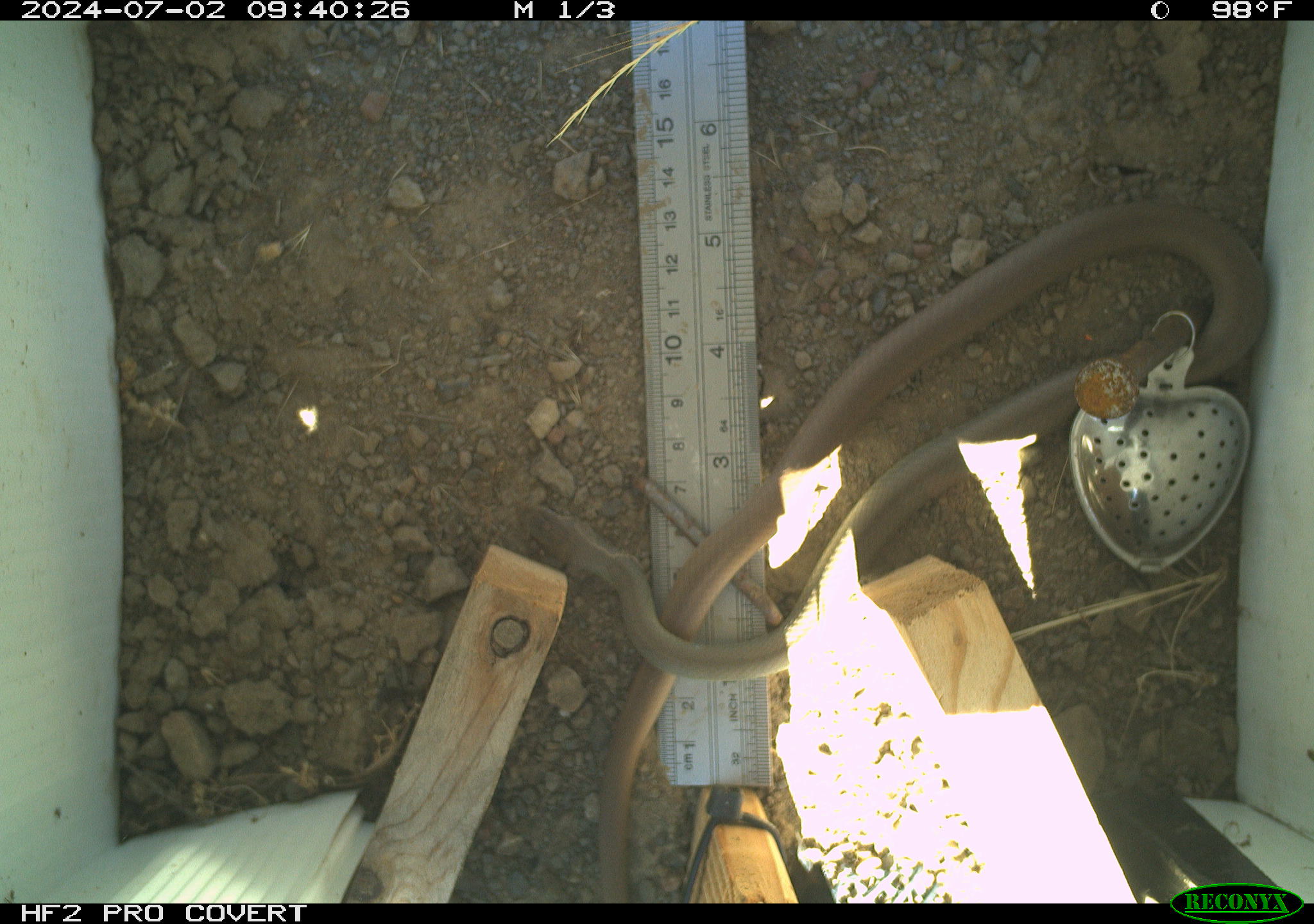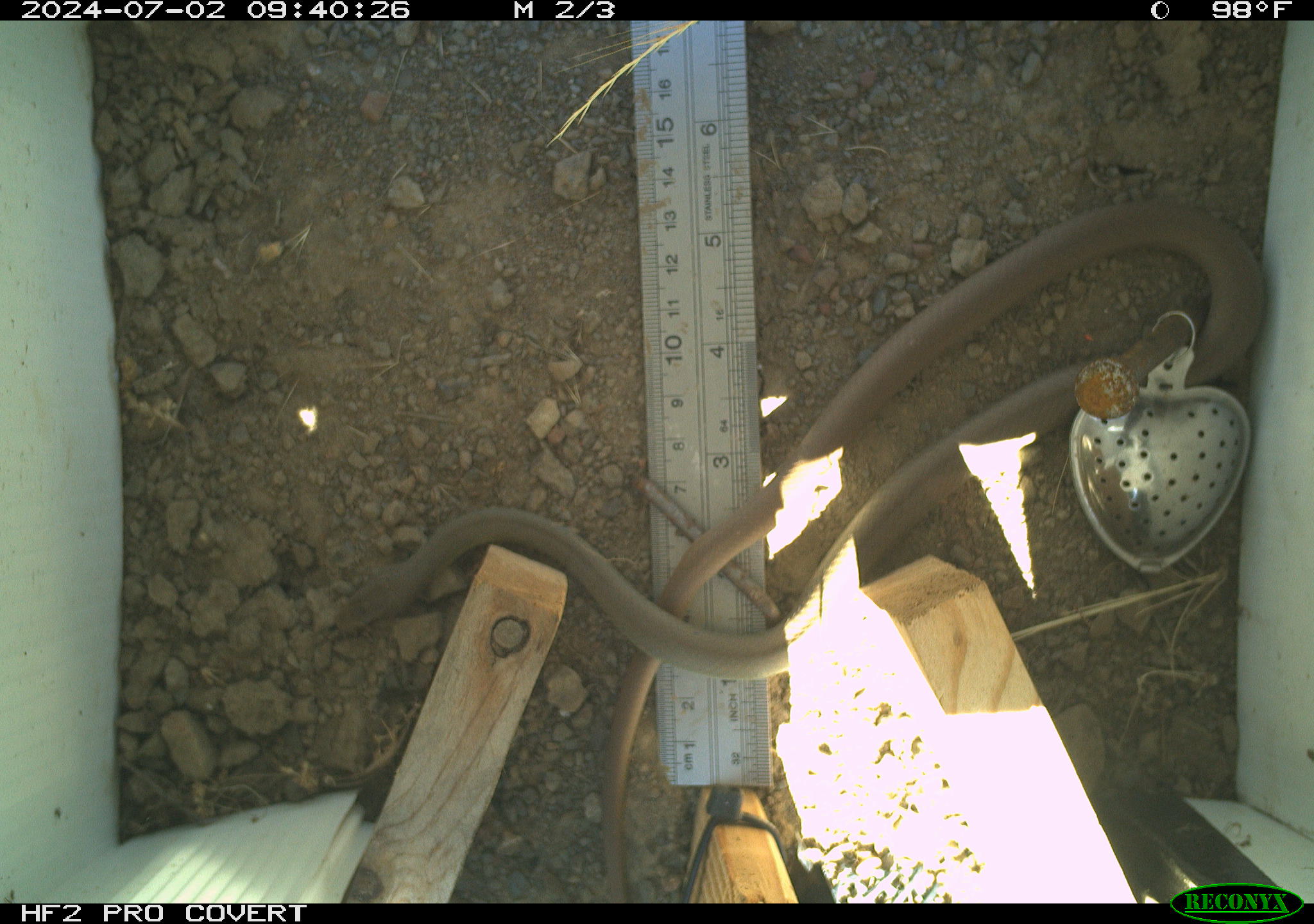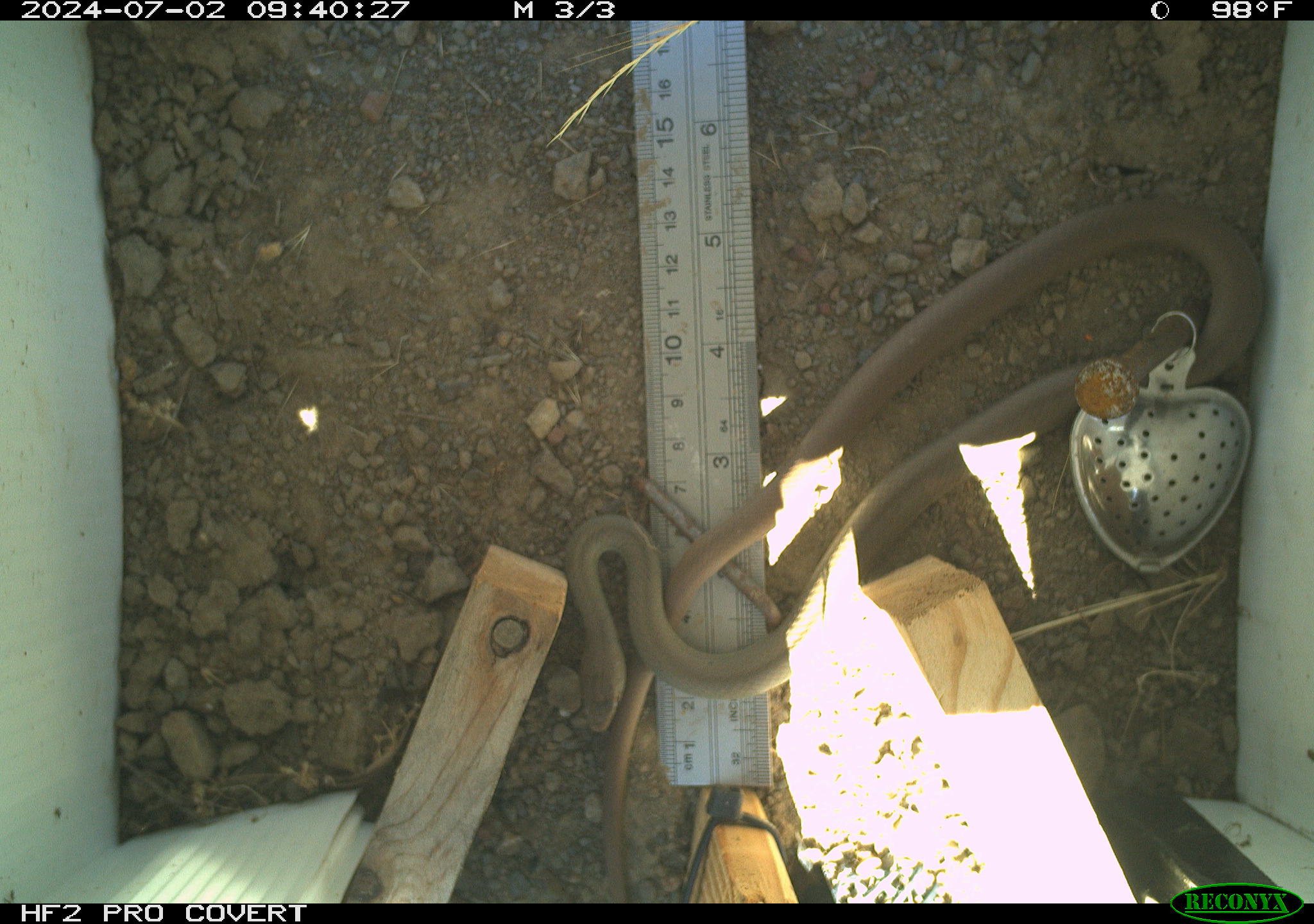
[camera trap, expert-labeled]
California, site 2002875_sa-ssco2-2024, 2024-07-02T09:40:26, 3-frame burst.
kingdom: Animalia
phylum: Chordata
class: Reptilia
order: Squamata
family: Colubridae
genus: Coluber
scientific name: Coluber constrictor mormon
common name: western yellow-bellied racer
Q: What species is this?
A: Western yellow-bellied racer (Coluber constrictor mormon).